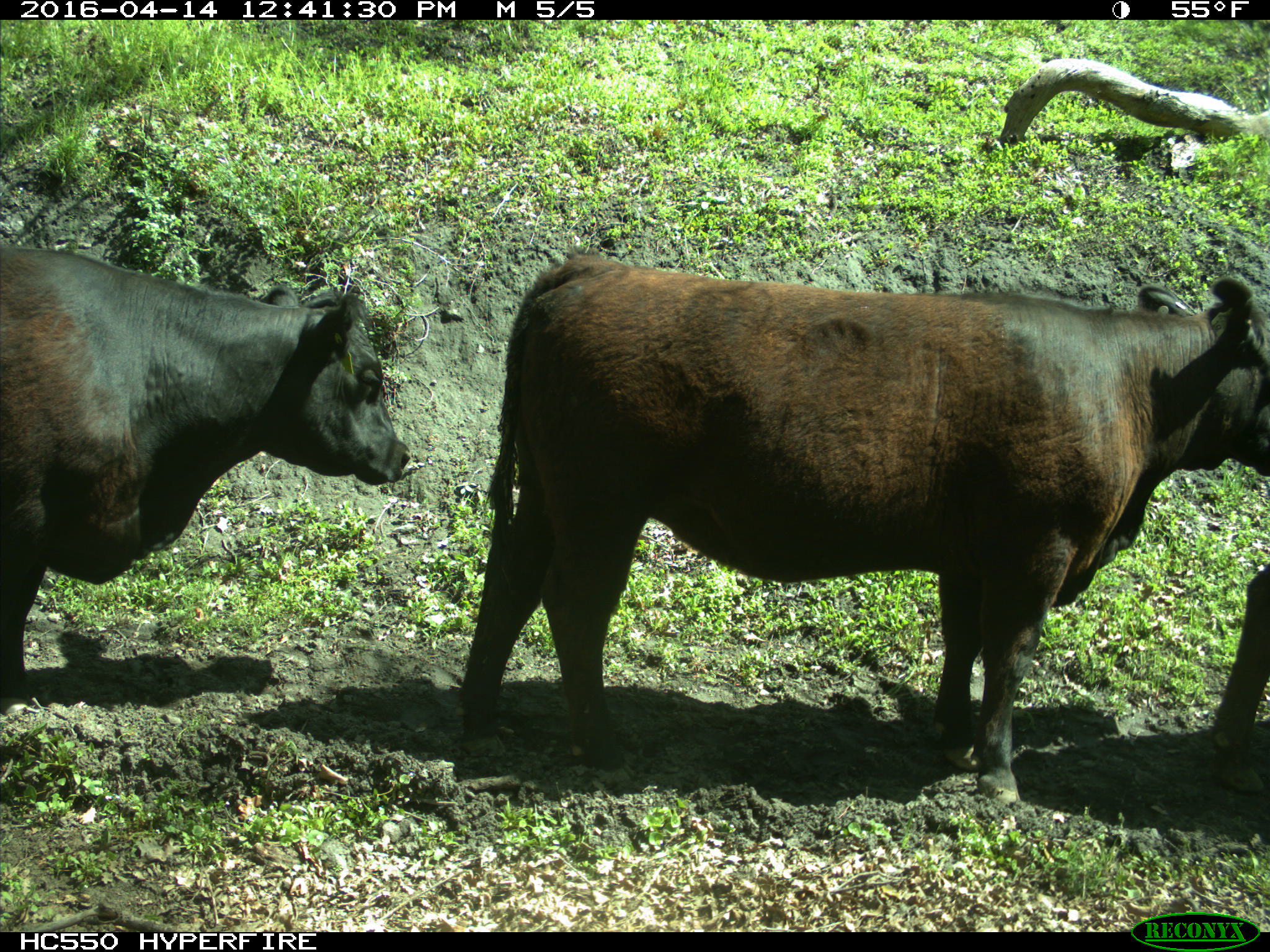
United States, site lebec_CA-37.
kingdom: Animalia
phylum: Chordata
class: Mammalia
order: Artiodactyla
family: Bovidae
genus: Bos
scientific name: Bos taurus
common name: domestic cow